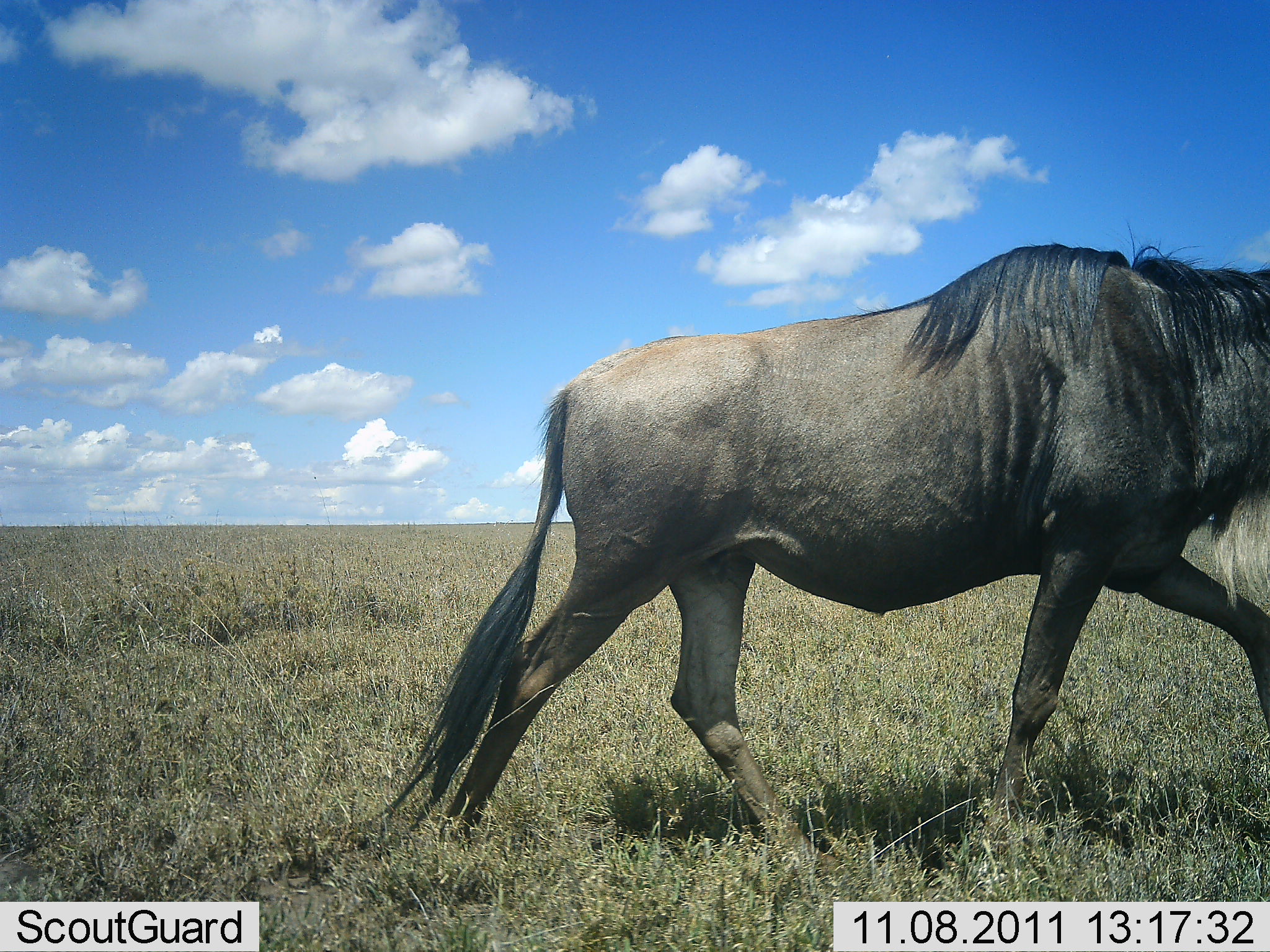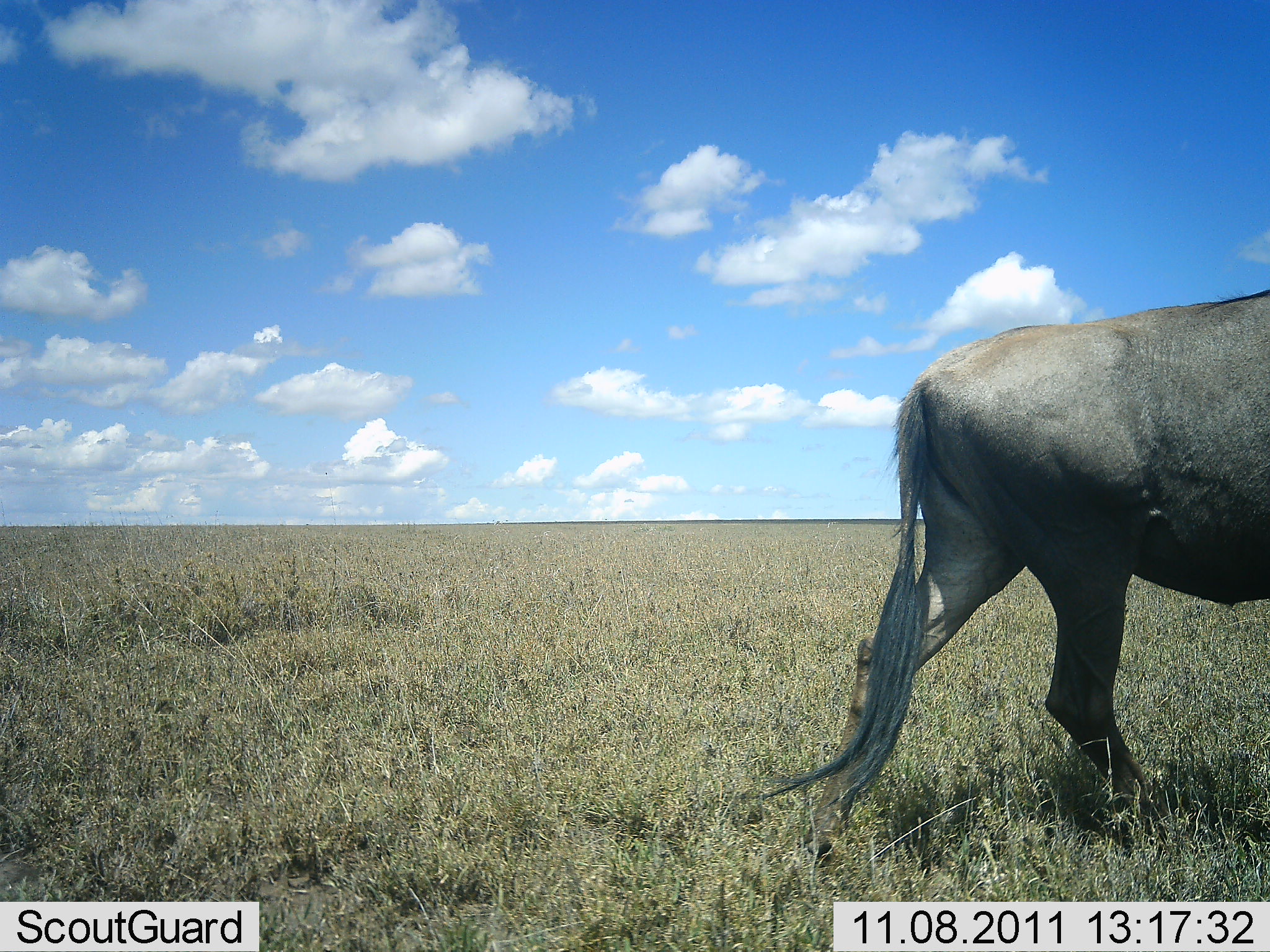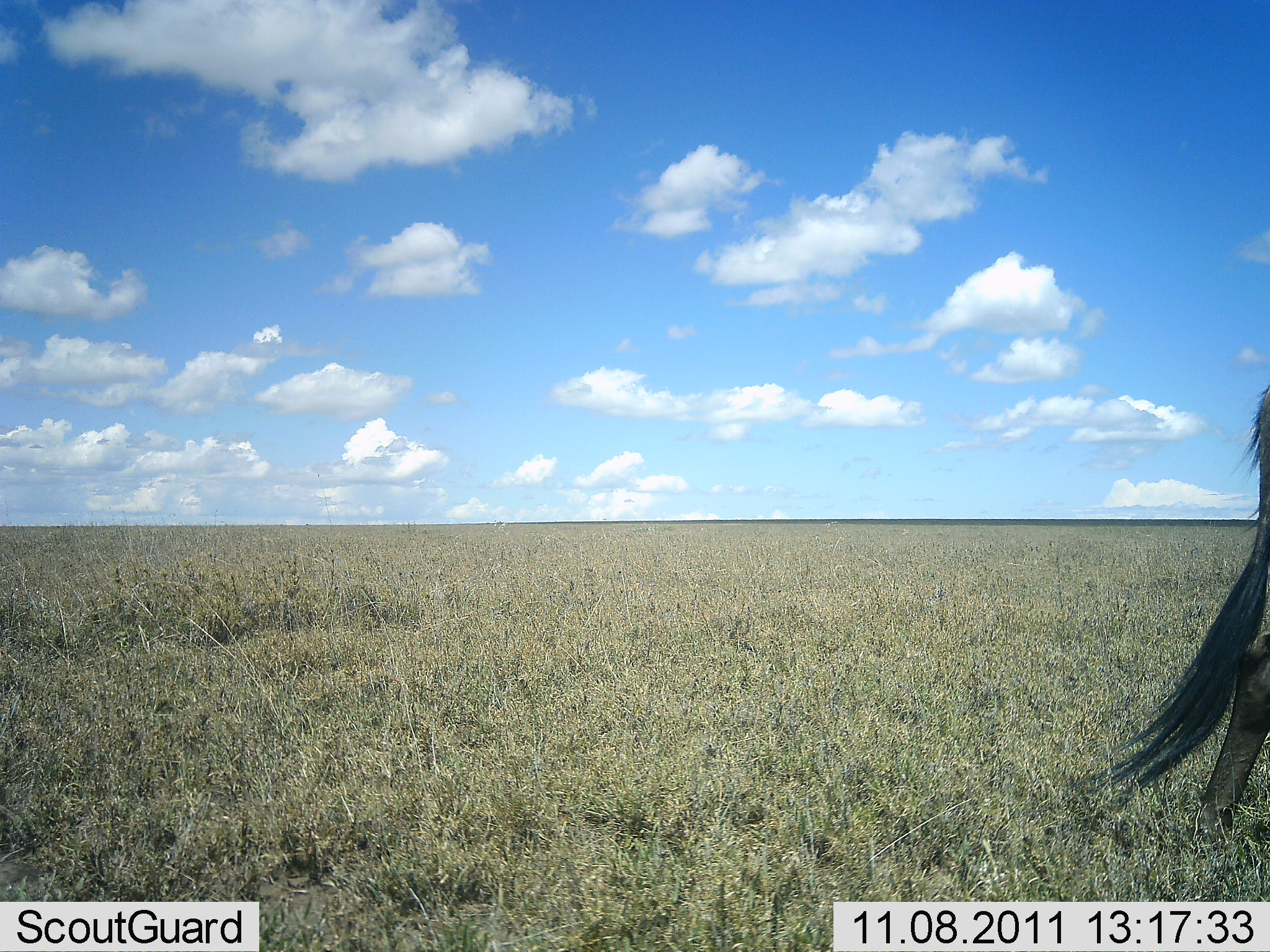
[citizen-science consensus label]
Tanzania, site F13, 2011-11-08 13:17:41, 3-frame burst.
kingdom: Animalia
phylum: Chordata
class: Mammalia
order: Artiodactyla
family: Bovidae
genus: Connochaetes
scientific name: Connochaetes taurinus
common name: blue wildebeest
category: wildebeest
Wildebeest (blue wildebeest) (Connochaetes taurinus), count 1. Behavior (volunteer vote fractions): standing 0%, resting 0%, moving 100%, interacting 0%. Young present (vote fraction): 0%. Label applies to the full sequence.